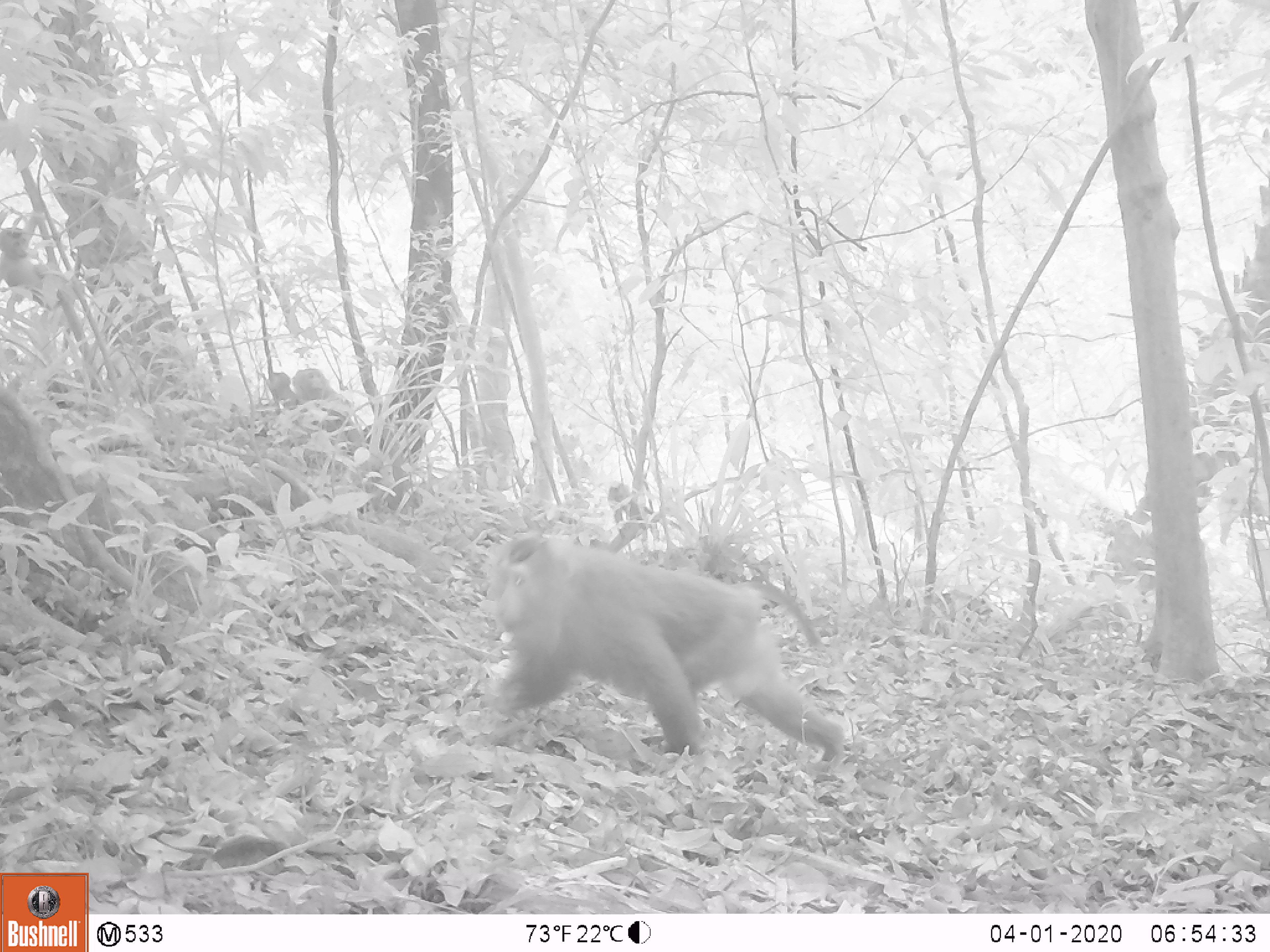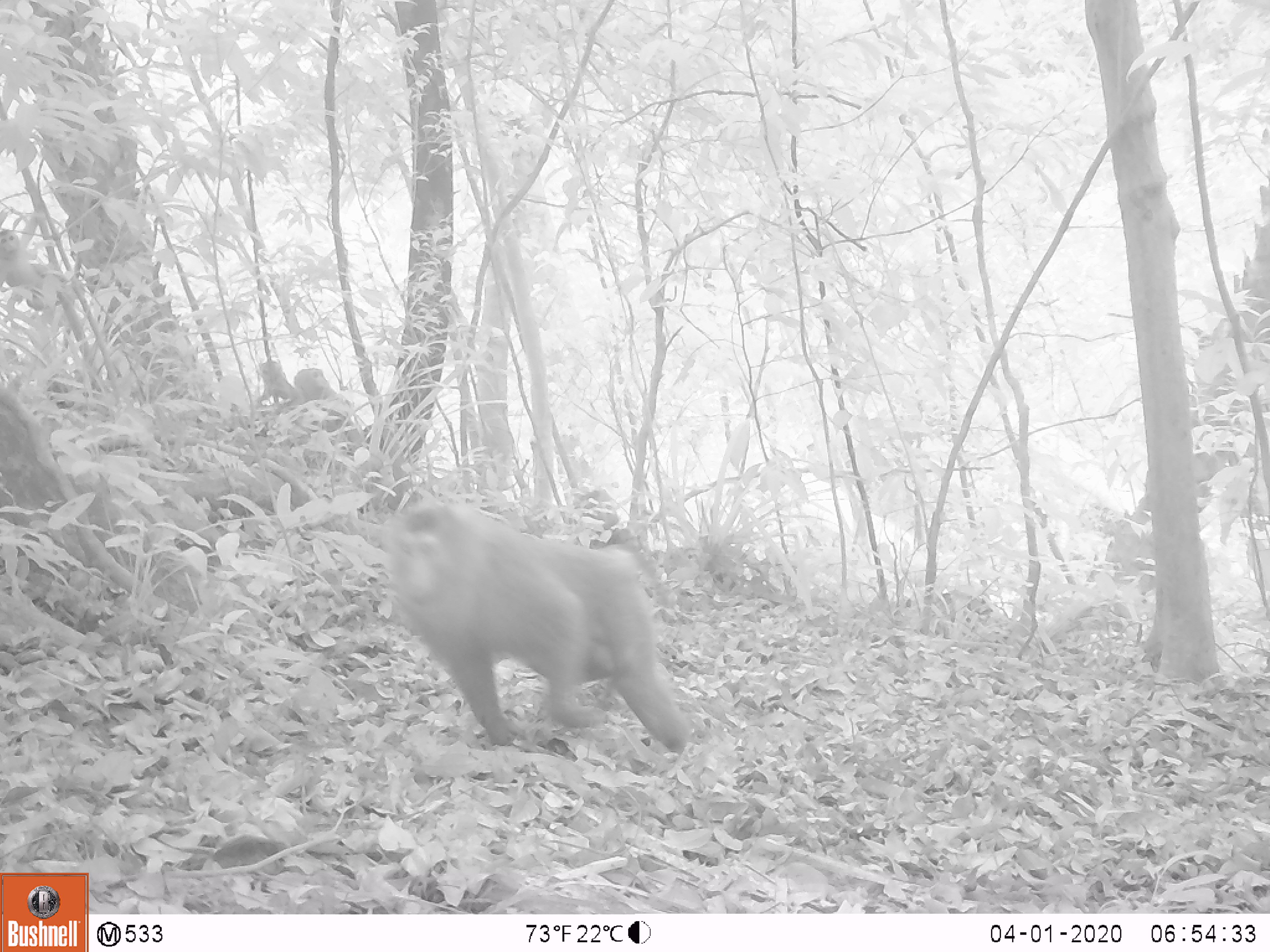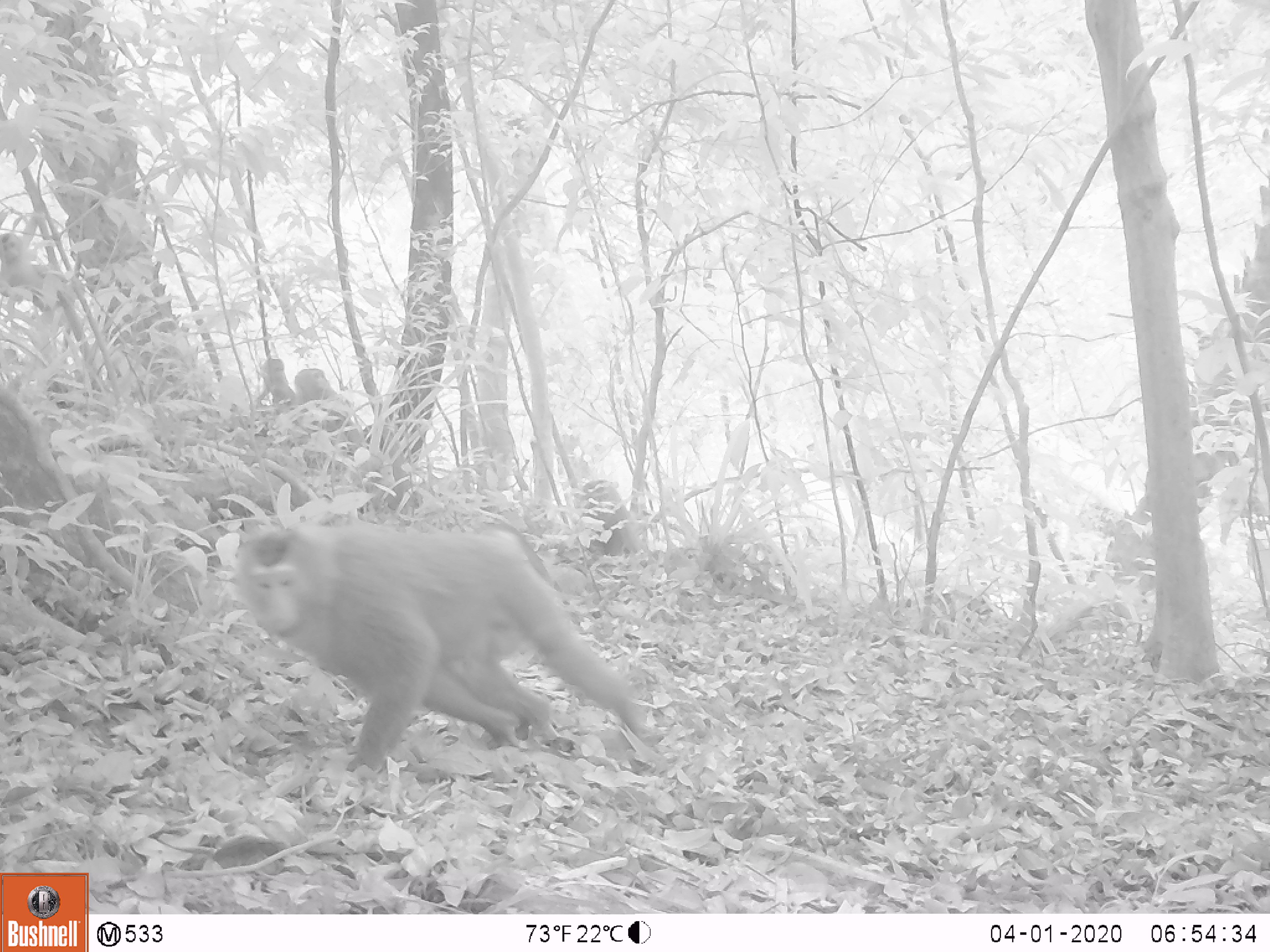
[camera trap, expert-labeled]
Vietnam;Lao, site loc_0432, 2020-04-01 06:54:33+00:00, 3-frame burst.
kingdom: Animalia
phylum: Chordata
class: Mammalia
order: Primates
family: Cercopithecidae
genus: Macaca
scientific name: Macaca nemestrina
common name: pig-tailed macaque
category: pig tailed macaque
Pig tailed macaque (pig-tailed macaque) (Macaca nemestrina). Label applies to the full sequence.